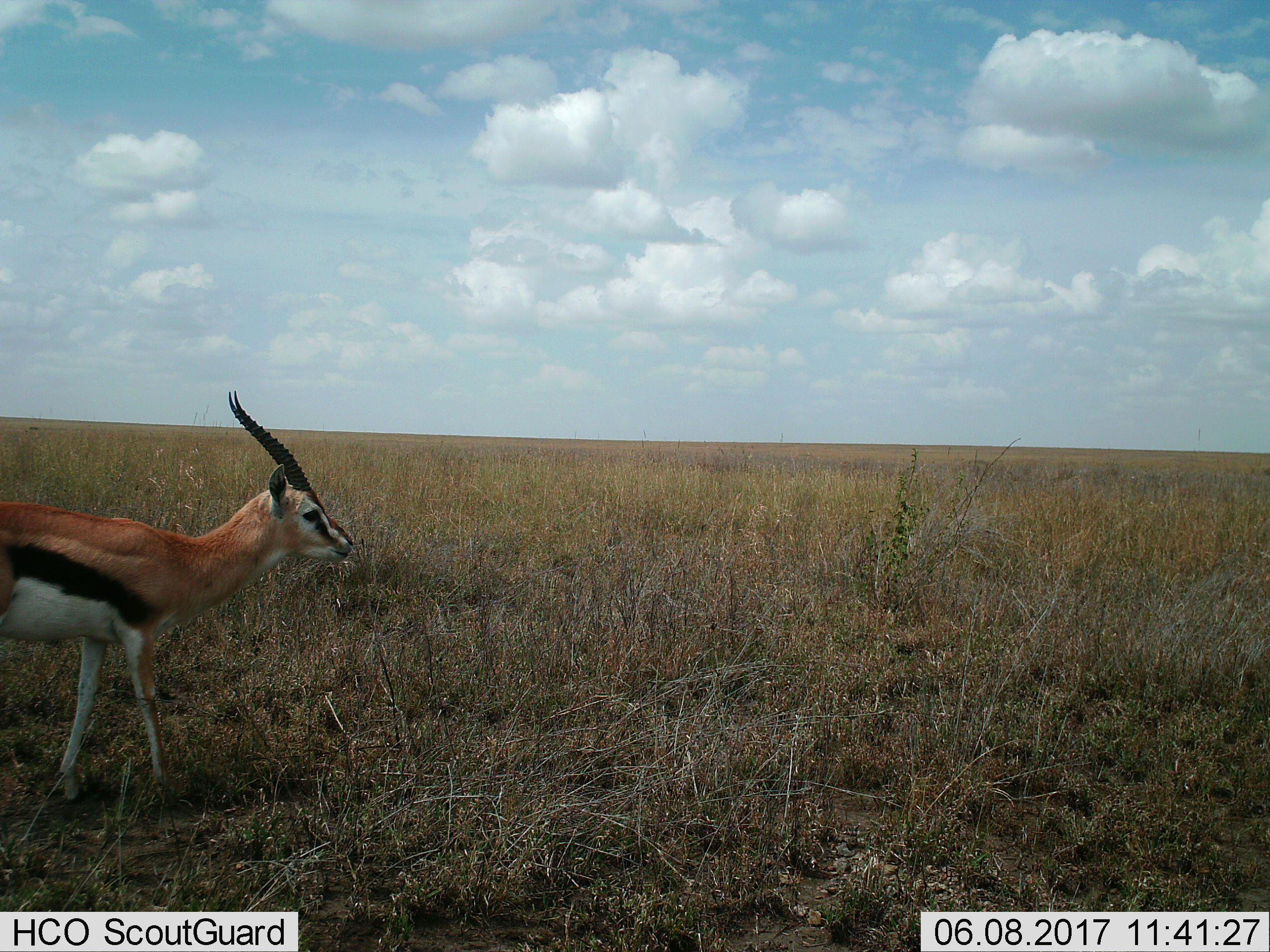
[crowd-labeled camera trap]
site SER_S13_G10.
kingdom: Animalia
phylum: Chordata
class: Mammalia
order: Artiodactyla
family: Bovidae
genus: Eudorcas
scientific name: Eudorcas thomsonii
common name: thomson's gazelle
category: gazellethomsons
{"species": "gazellethomsons (thomson's gazelle) (Eudorcas thomsonii)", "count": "1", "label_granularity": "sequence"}